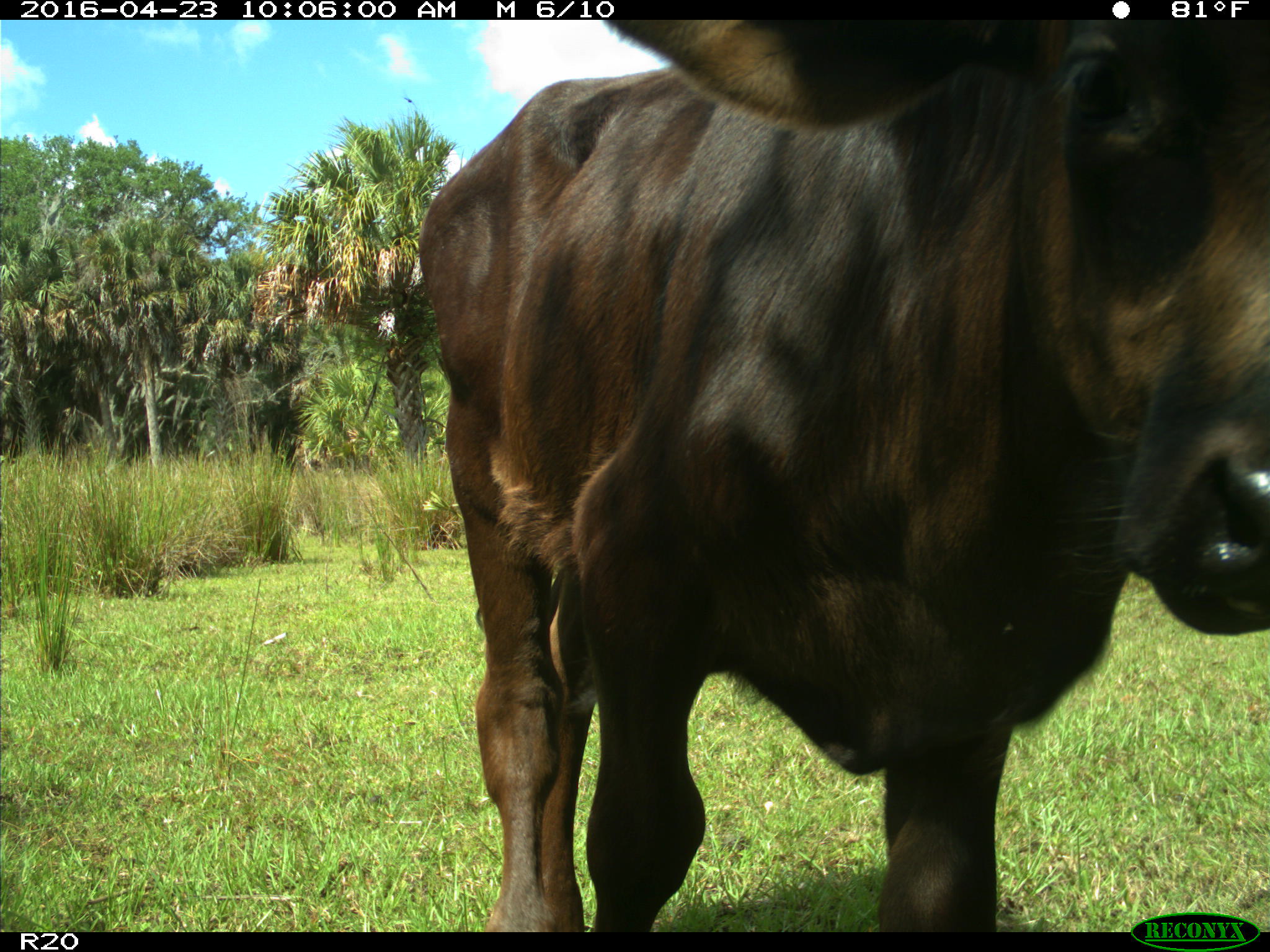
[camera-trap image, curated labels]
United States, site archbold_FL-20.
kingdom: Animalia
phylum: Chordata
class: Mammalia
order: Artiodactyla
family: Bovidae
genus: Bos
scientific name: Bos taurus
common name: domestic cow